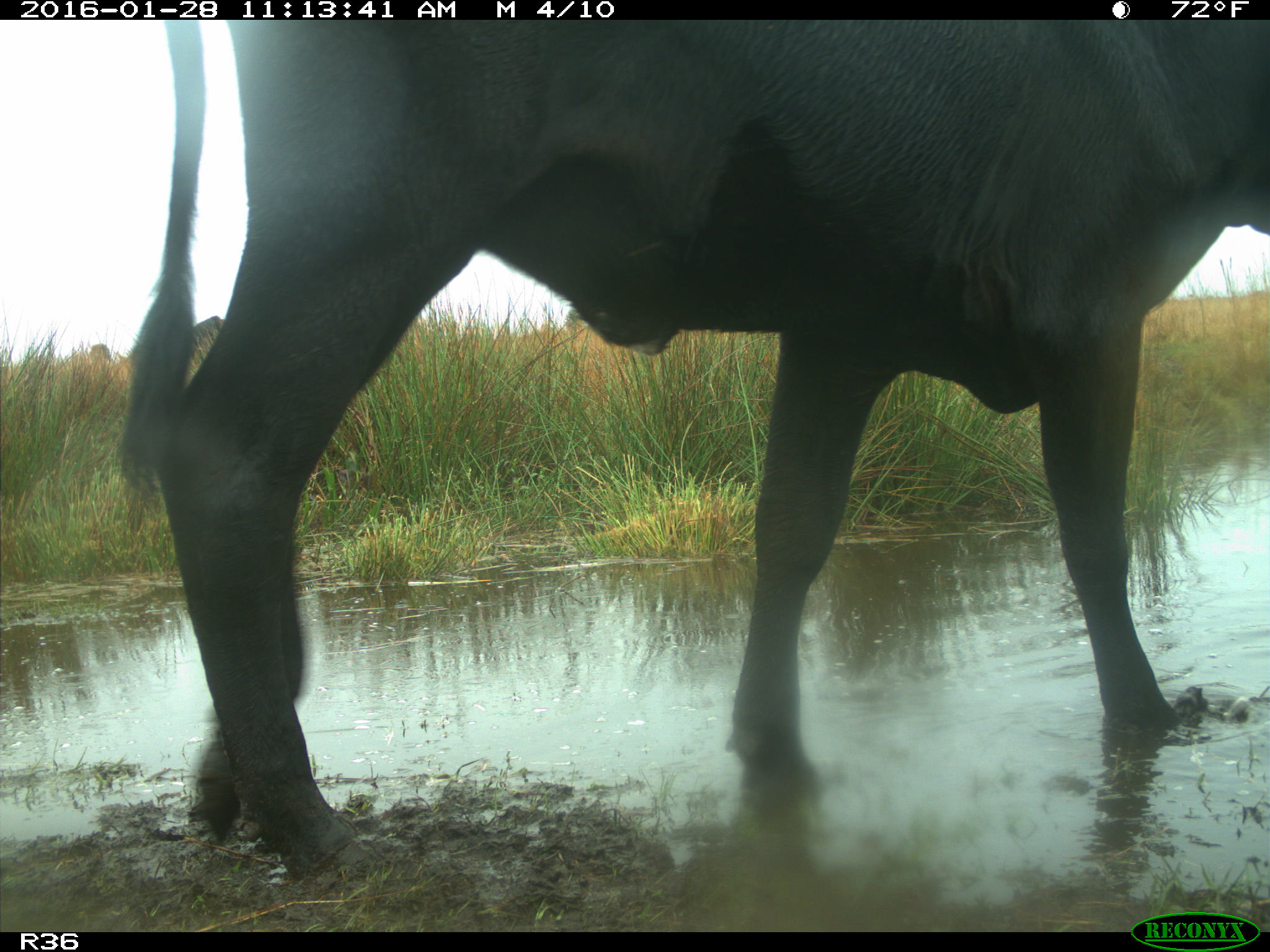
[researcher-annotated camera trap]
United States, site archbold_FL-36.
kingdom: Animalia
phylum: Chordata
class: Mammalia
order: Artiodactyla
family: Bovidae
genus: Bos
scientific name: Bos taurus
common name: domestic cow